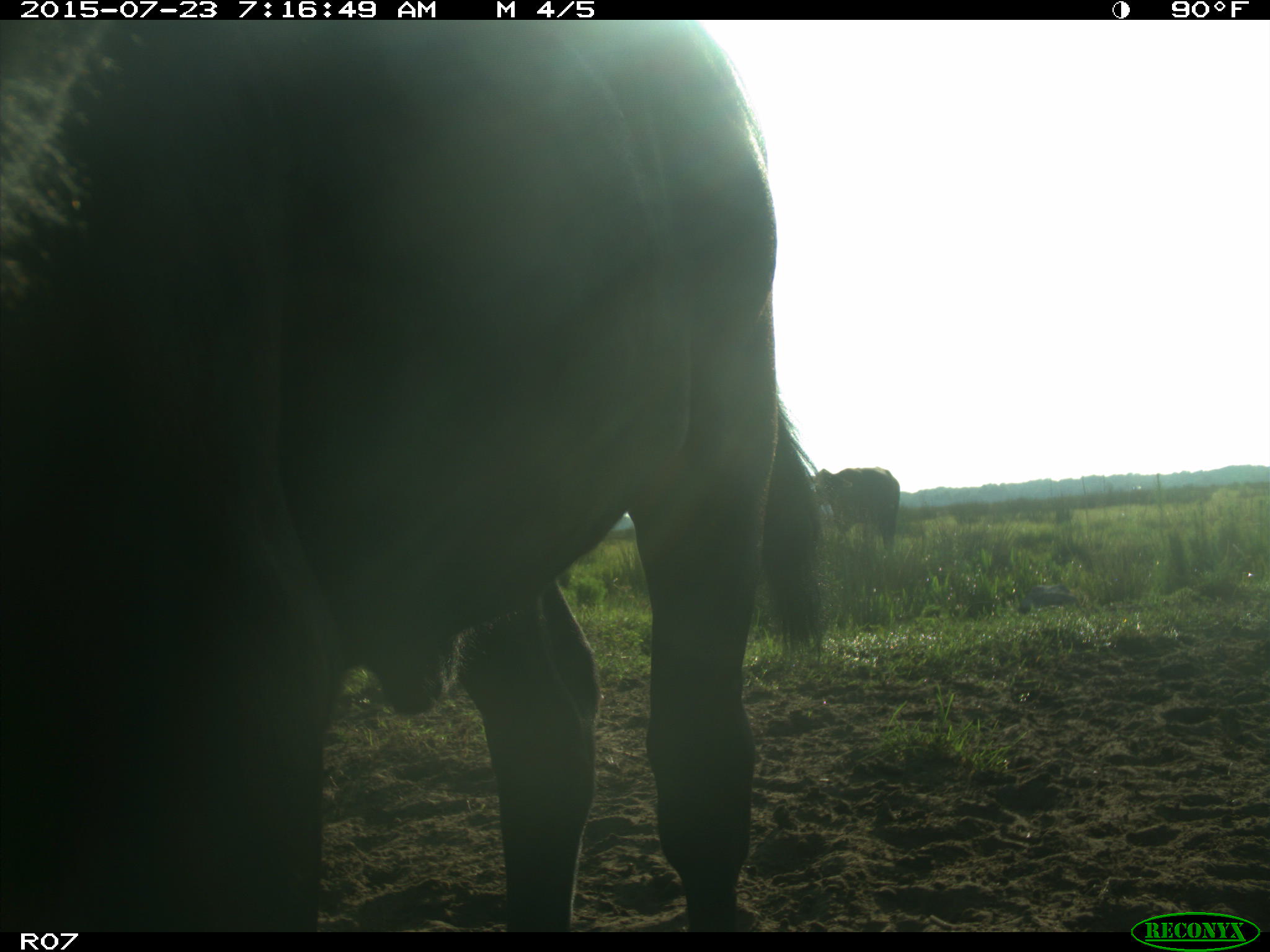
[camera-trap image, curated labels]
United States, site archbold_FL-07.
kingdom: Animalia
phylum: Chordata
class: Mammalia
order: Artiodactyla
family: Bovidae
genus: Bos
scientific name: Bos taurus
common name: domestic cow